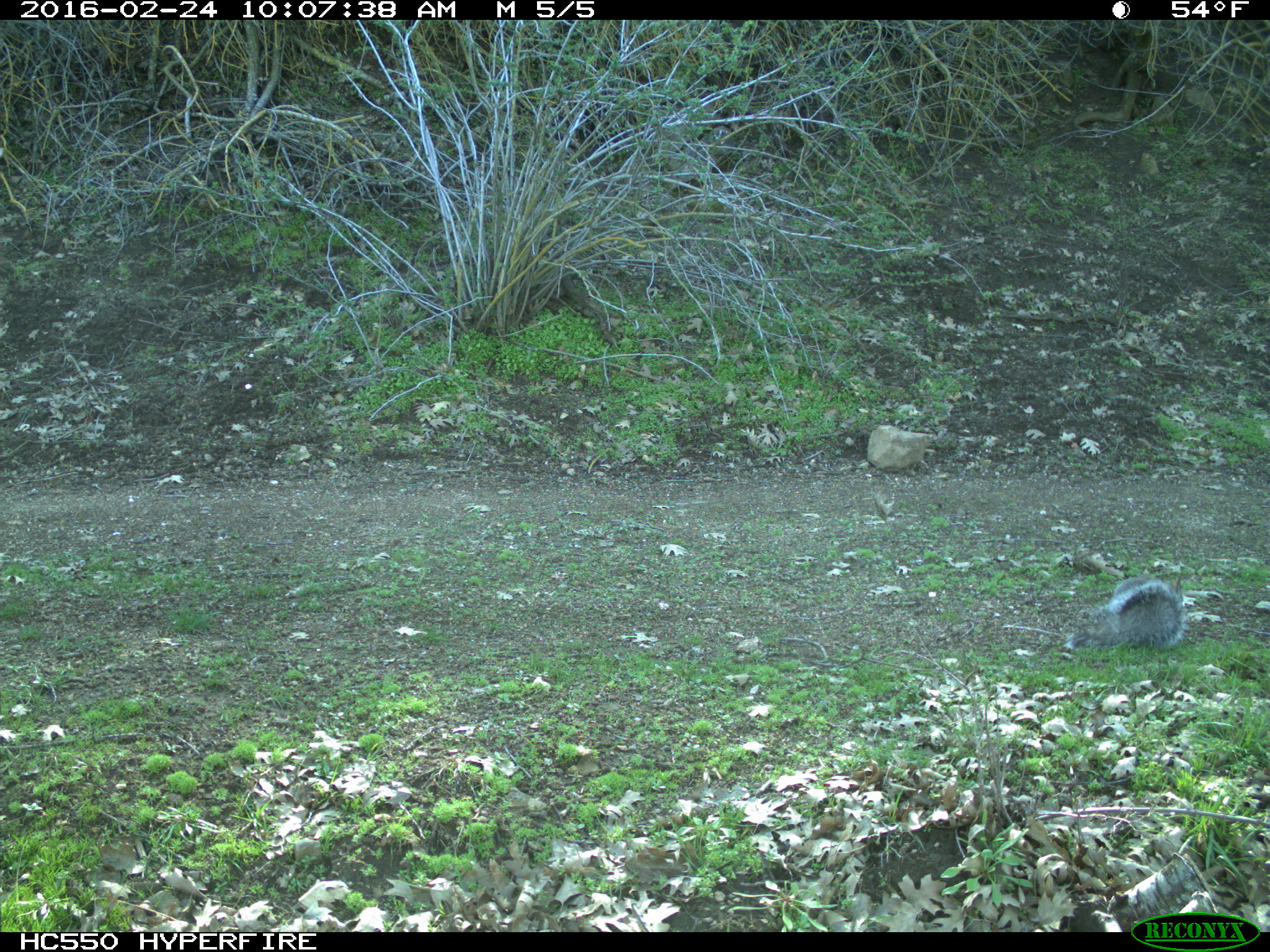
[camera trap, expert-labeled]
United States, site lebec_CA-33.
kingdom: Animalia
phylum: Chordata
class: Mammalia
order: Rodentia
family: Sciuridae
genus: Sciurus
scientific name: Sciurus carolinensis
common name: eastern gray squirrel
Sciurus carolinensis (eastern gray squirrel).